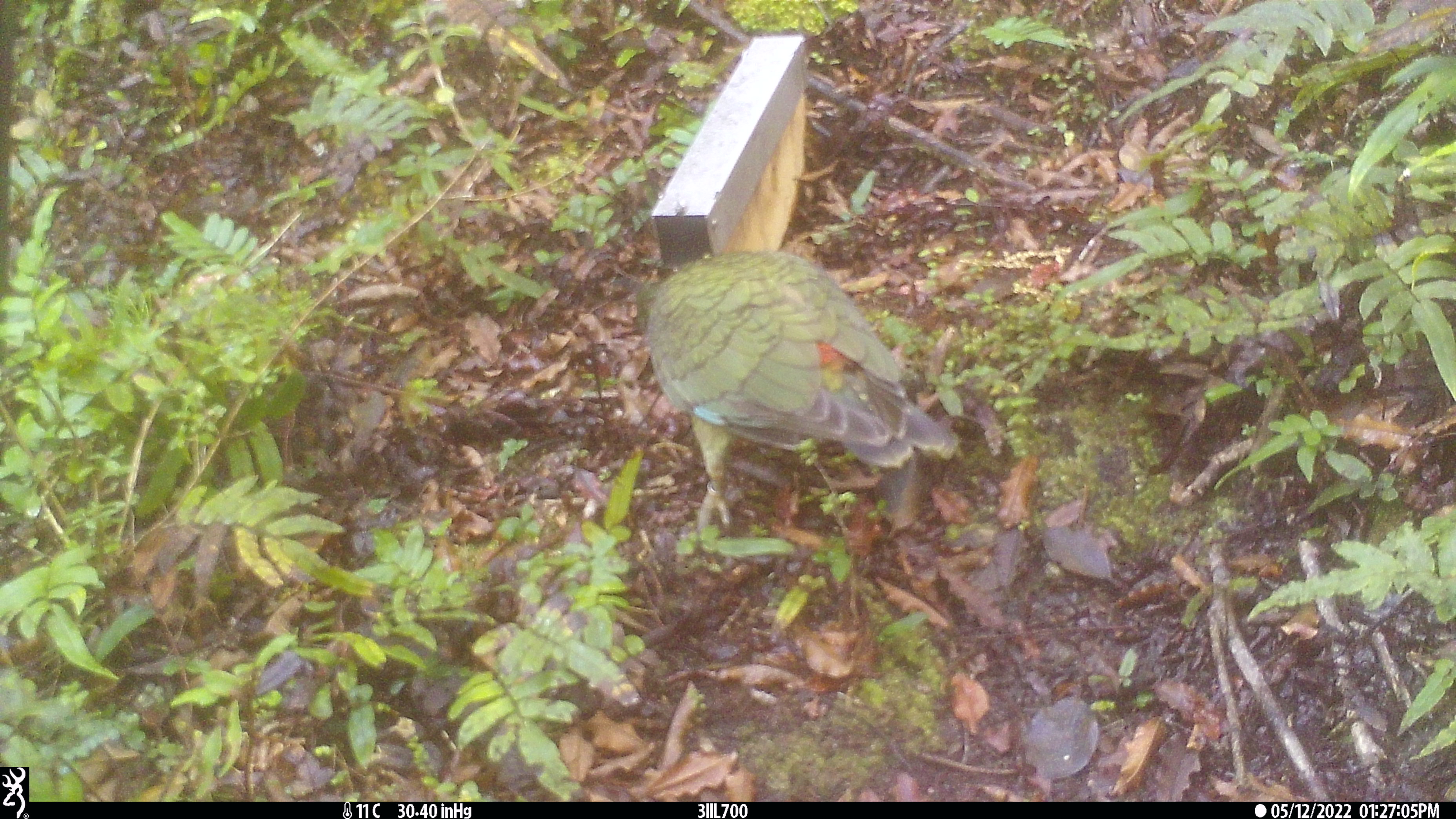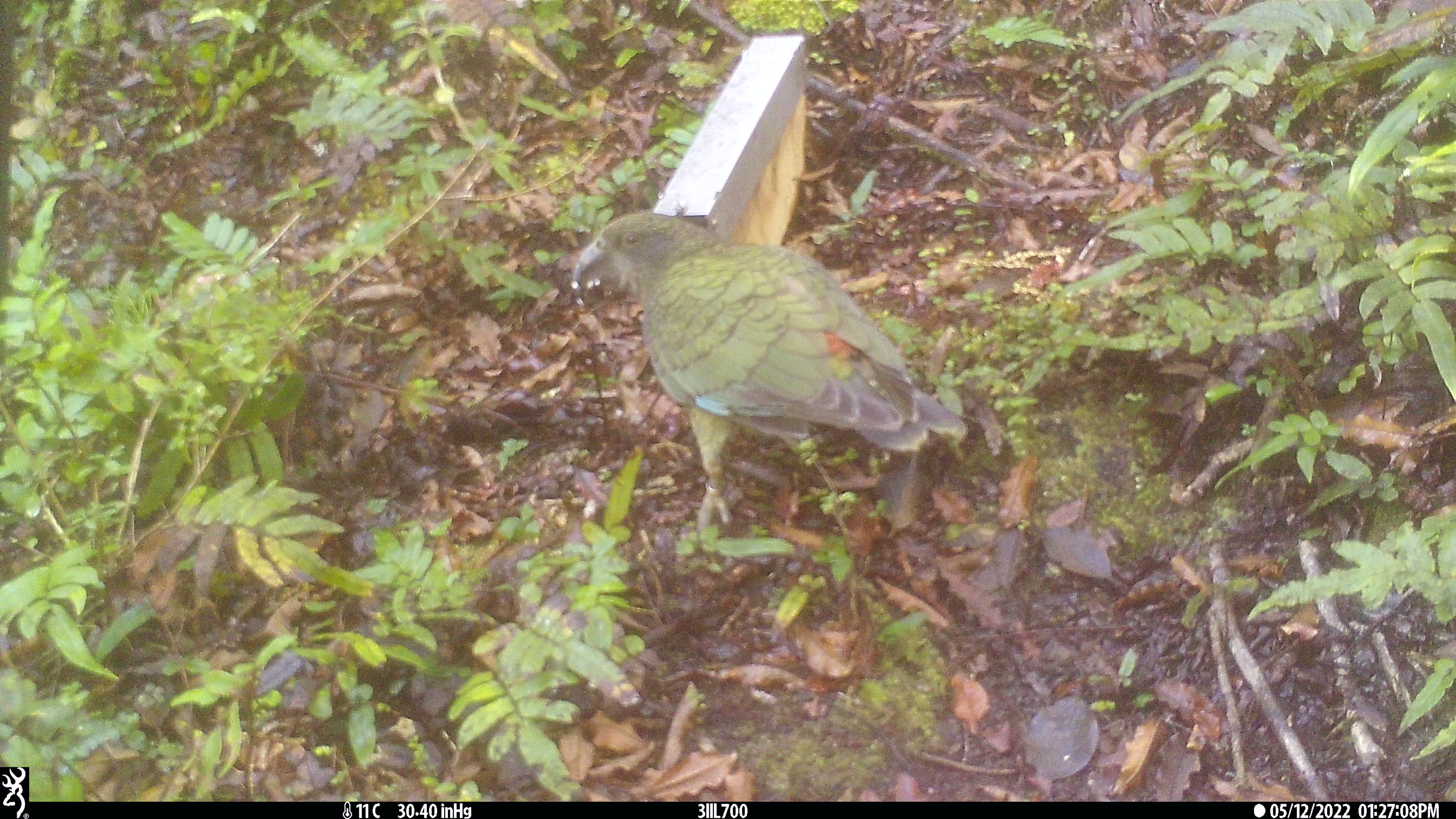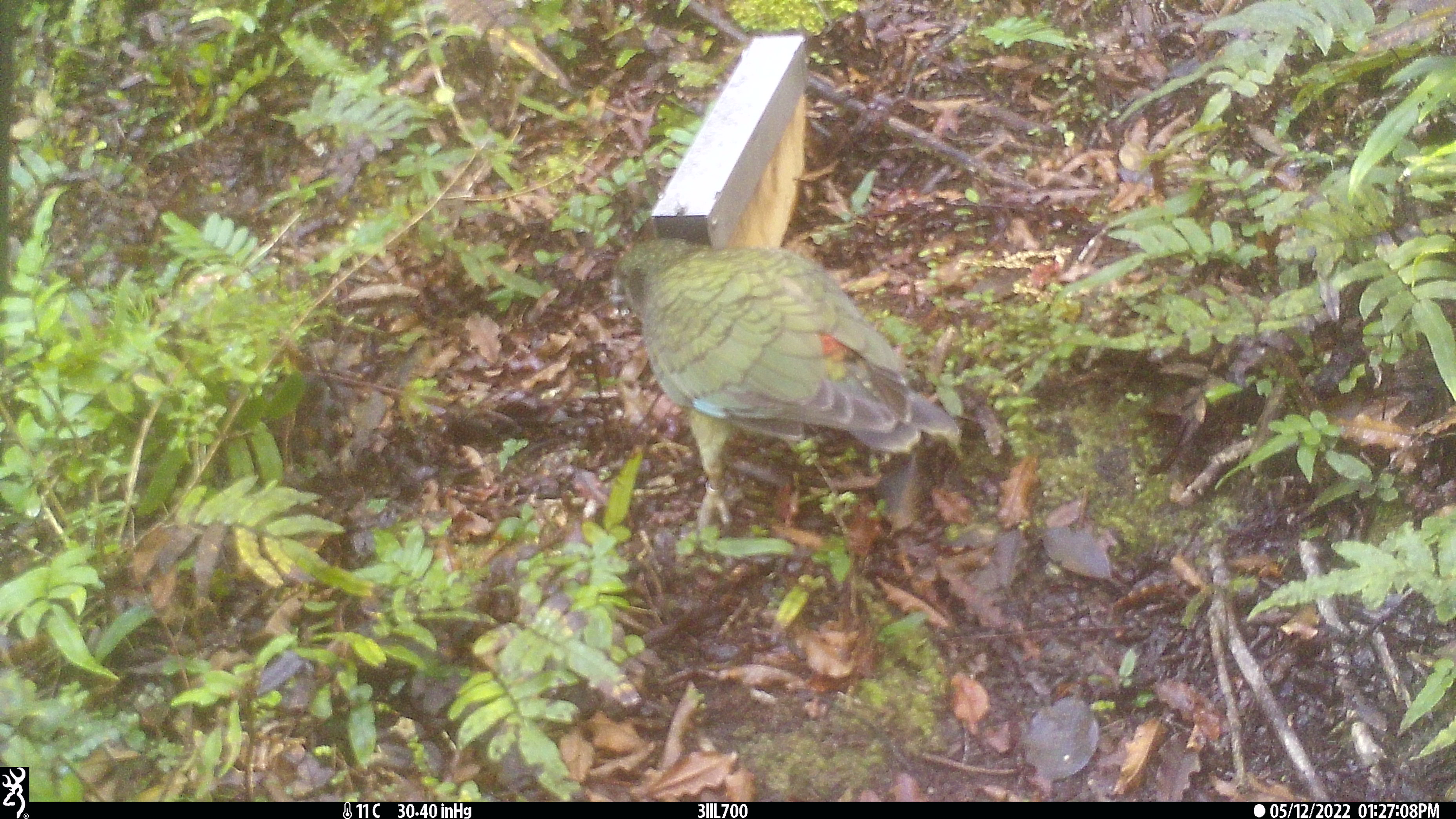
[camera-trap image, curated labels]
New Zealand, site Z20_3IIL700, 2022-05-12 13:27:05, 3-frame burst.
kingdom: Animalia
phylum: Chordata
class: Aves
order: Psittaciformes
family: Strigopidae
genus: Nestor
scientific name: Nestor notabilis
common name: kea